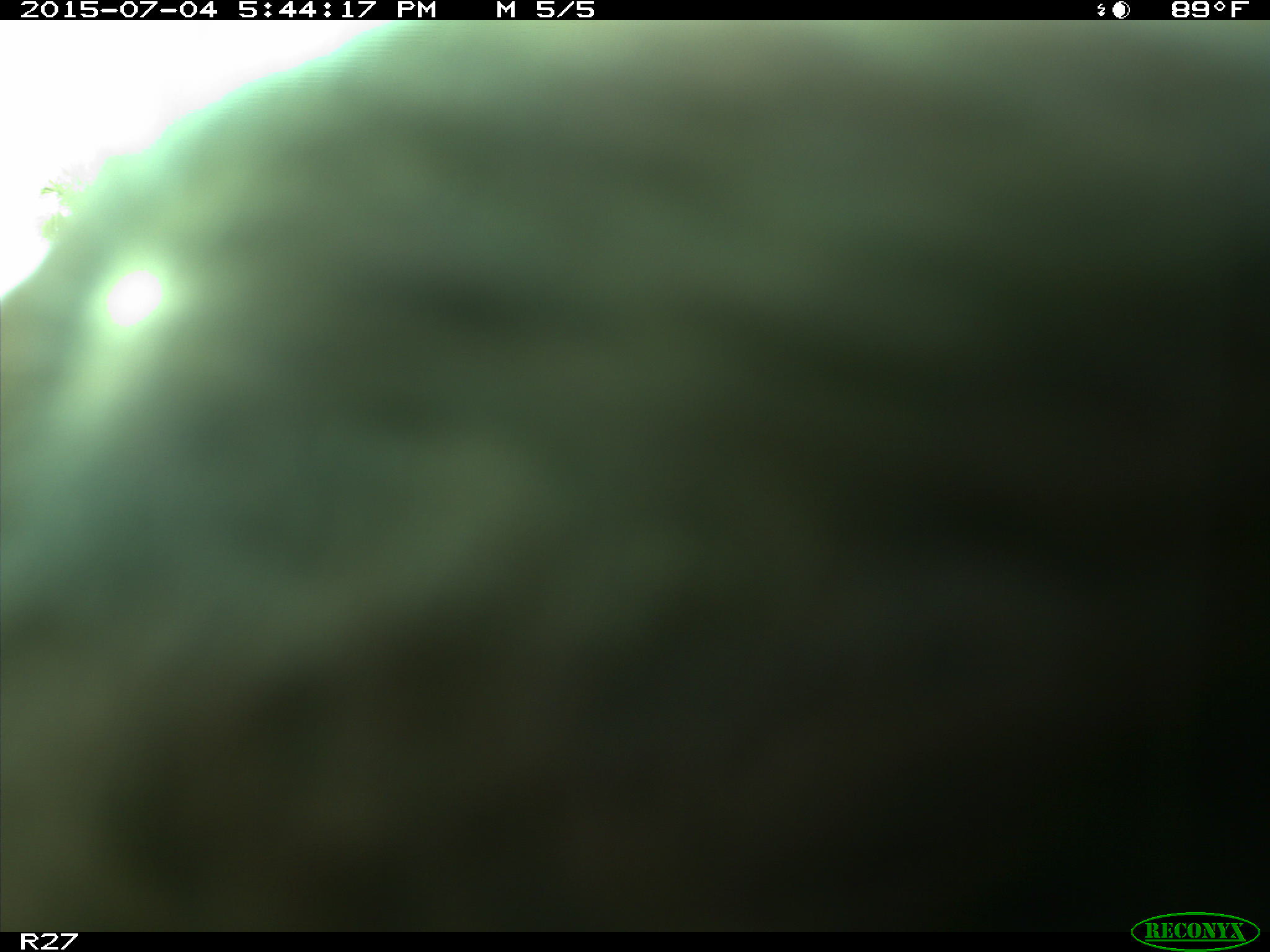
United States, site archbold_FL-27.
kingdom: Animalia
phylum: Chordata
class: Mammalia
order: Artiodactyla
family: Bovidae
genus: Bos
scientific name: Bos taurus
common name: domestic cow